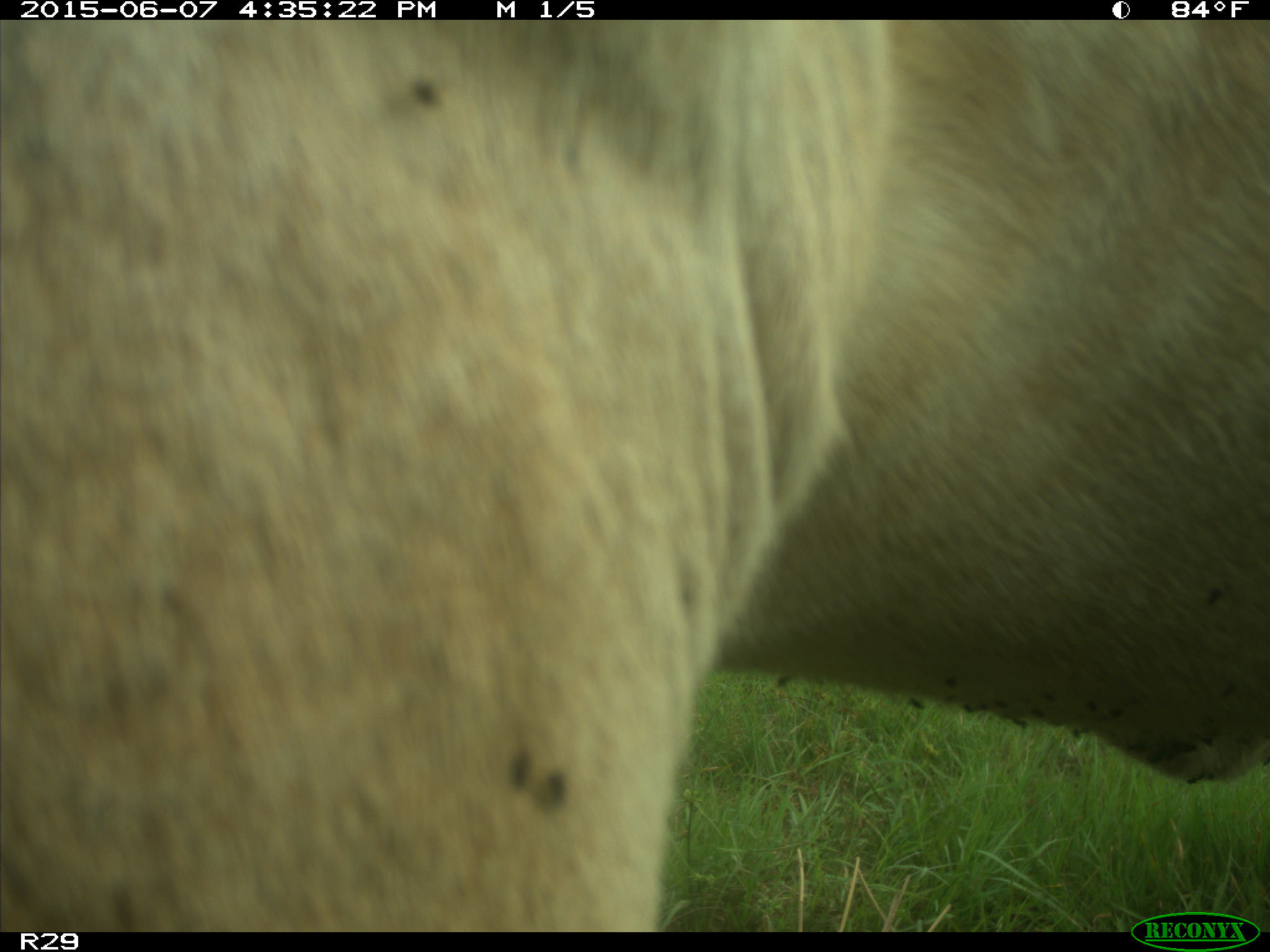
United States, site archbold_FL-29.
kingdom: Animalia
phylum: Chordata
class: Mammalia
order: Artiodactyla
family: Bovidae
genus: Bos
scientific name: Bos taurus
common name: domestic cow